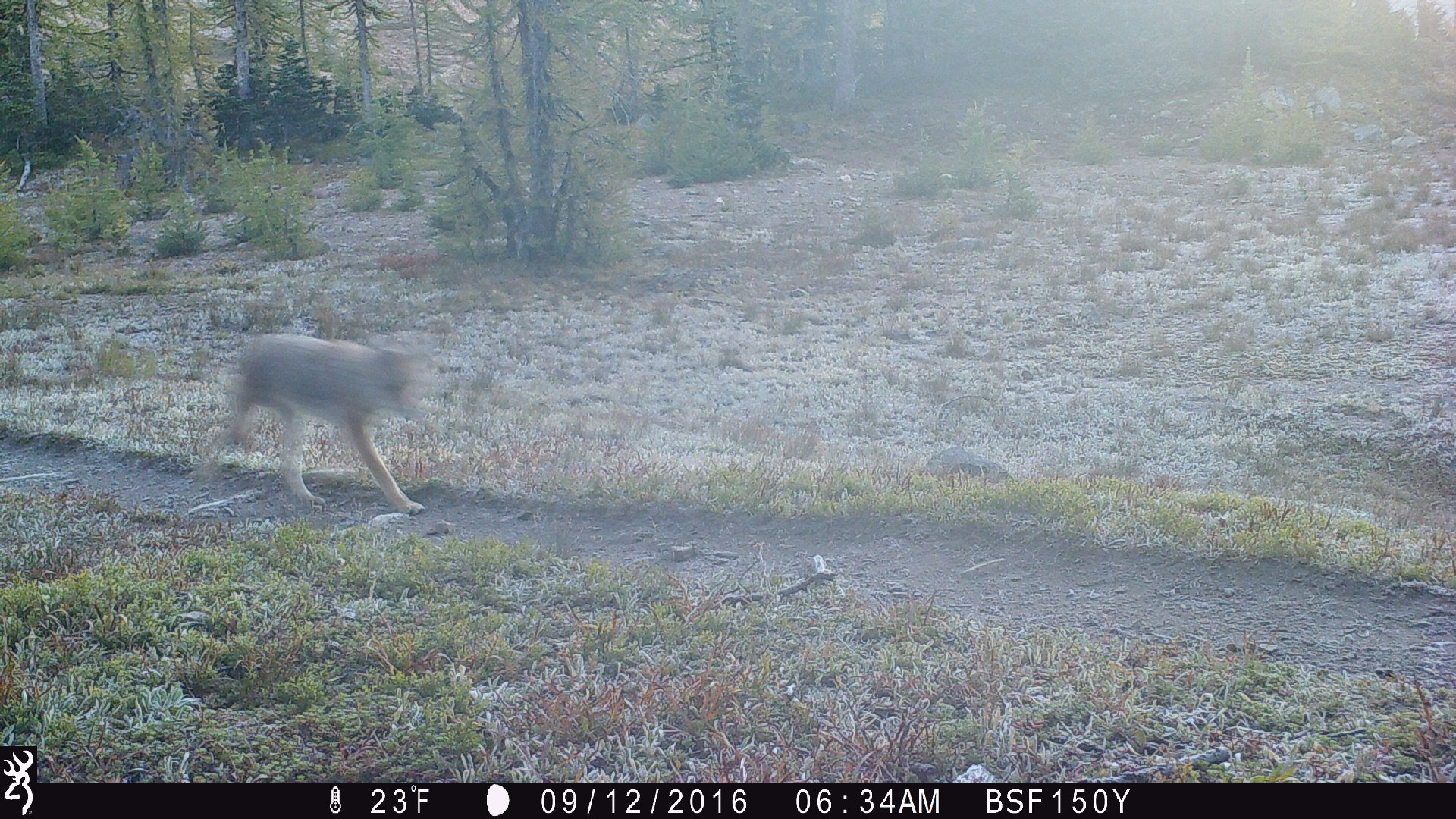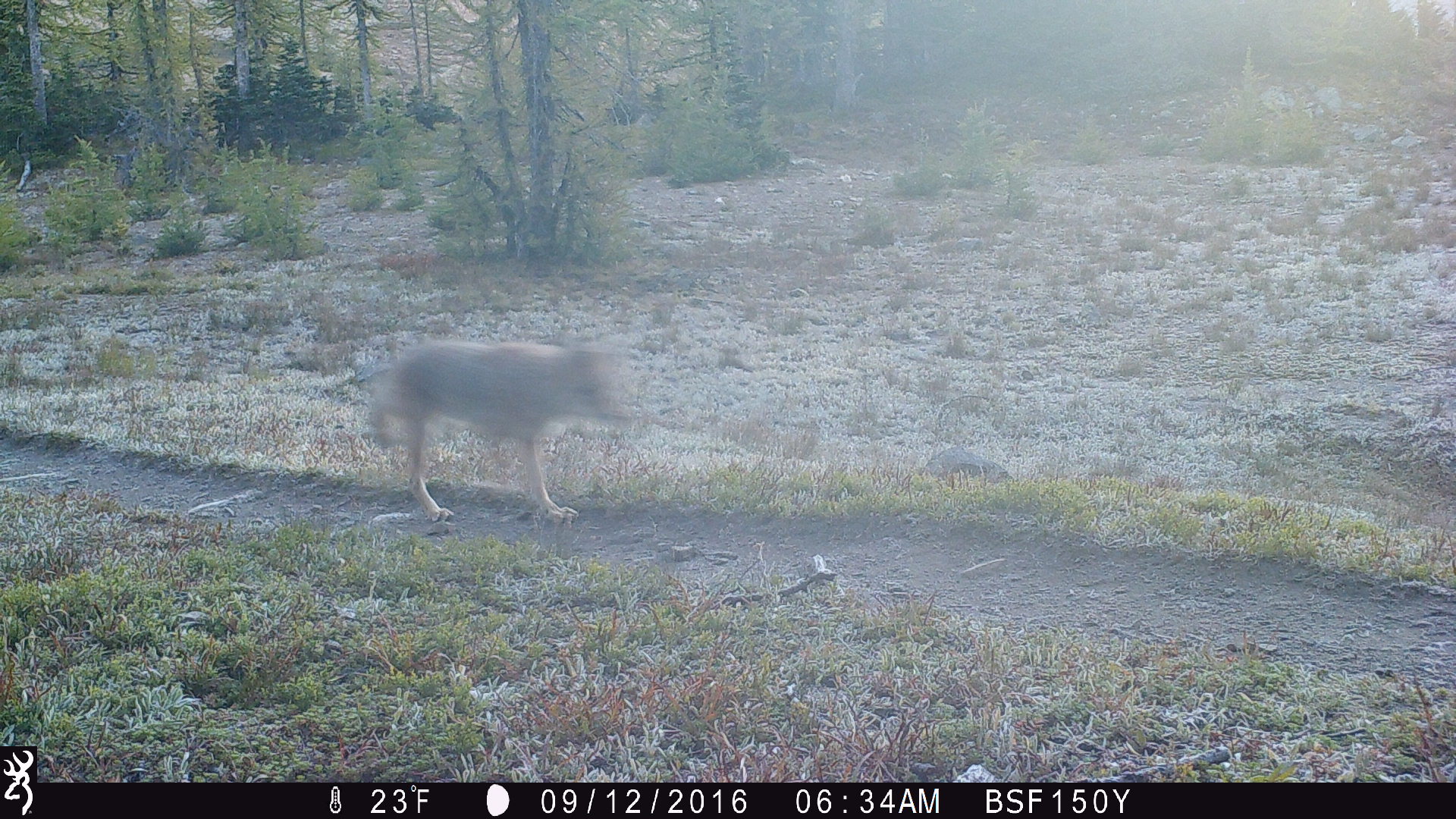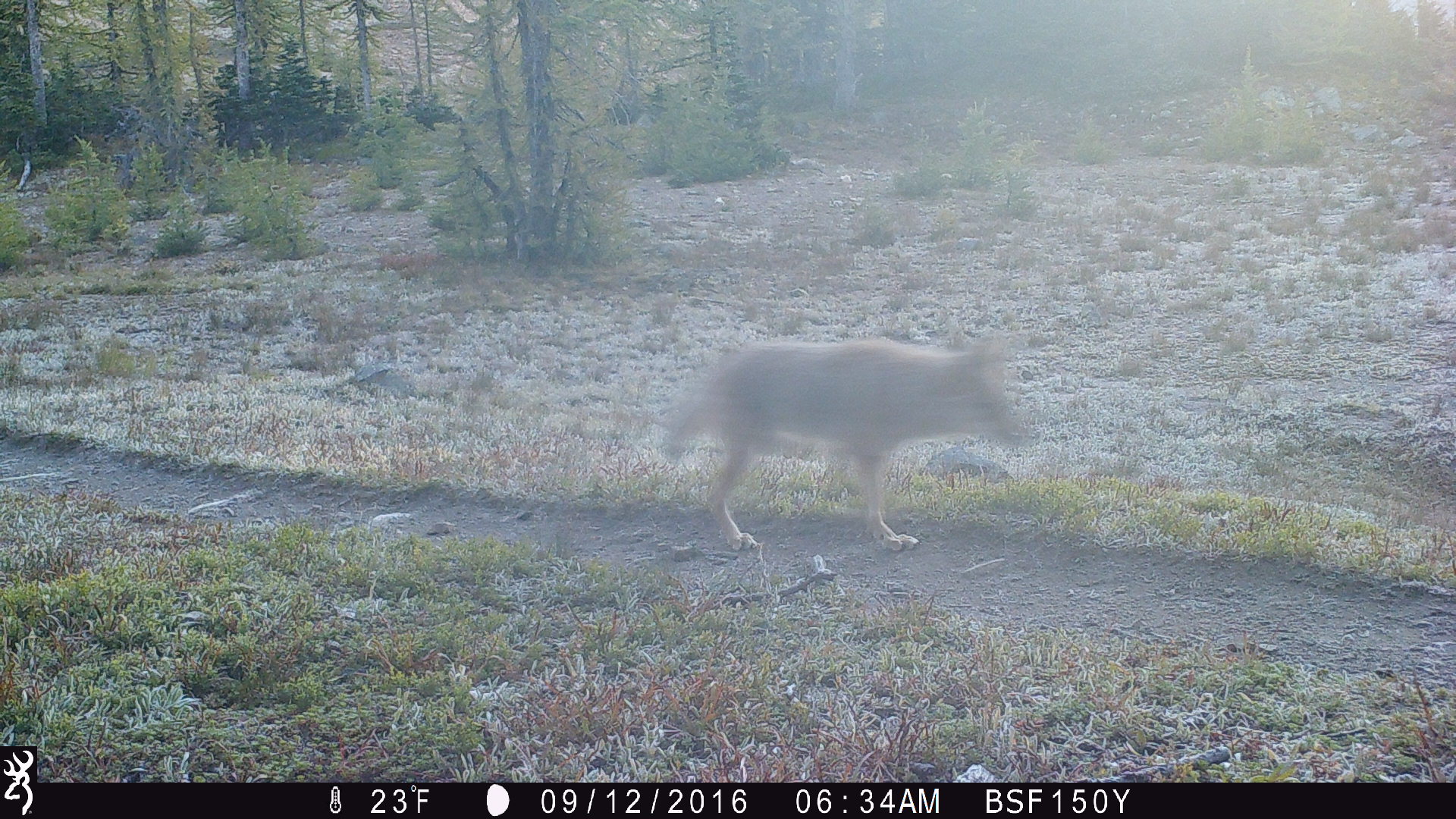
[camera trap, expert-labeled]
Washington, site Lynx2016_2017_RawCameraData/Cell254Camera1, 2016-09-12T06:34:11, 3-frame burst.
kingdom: Animalia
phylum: Chordata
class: Mammalia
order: Carnivora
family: Canidae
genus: Canis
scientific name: Canis latrans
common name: coyote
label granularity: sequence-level